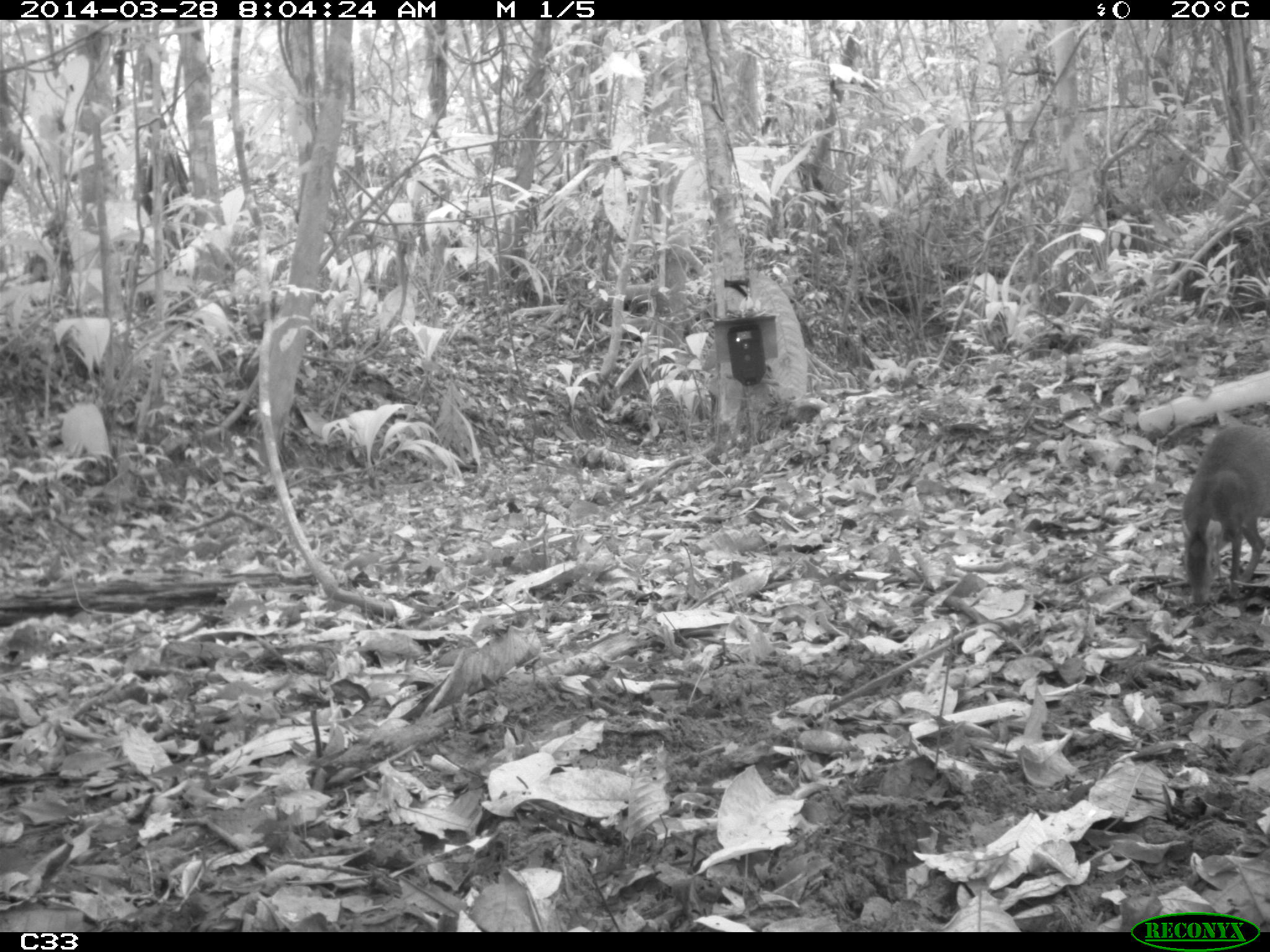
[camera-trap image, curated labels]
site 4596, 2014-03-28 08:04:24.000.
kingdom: Animalia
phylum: Chordata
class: Mammalia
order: Rodentia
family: Dasyproctidae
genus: Dasyprocta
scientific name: Dasyprocta leporina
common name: red-rumped agouti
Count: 1.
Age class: adult.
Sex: male.